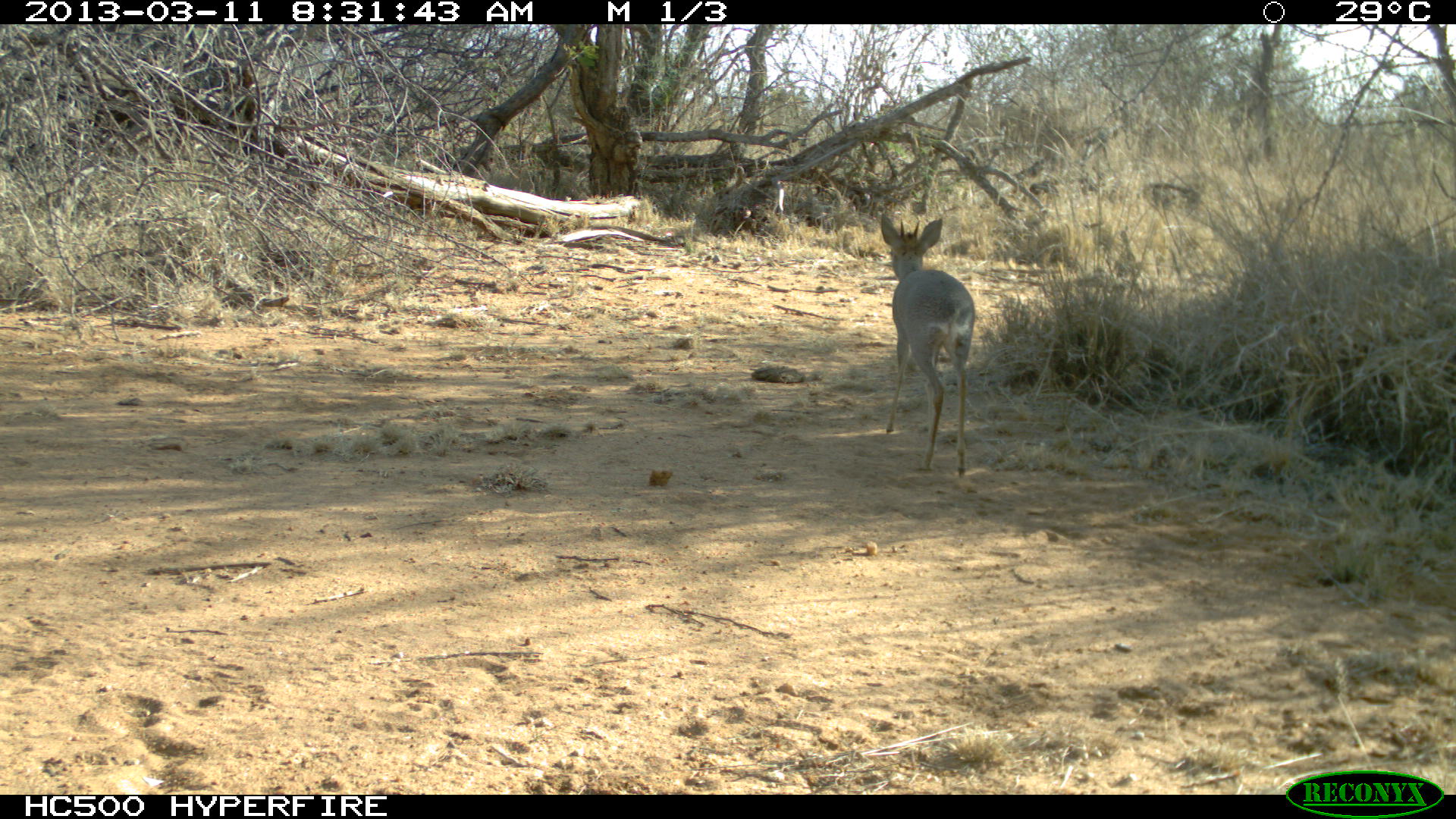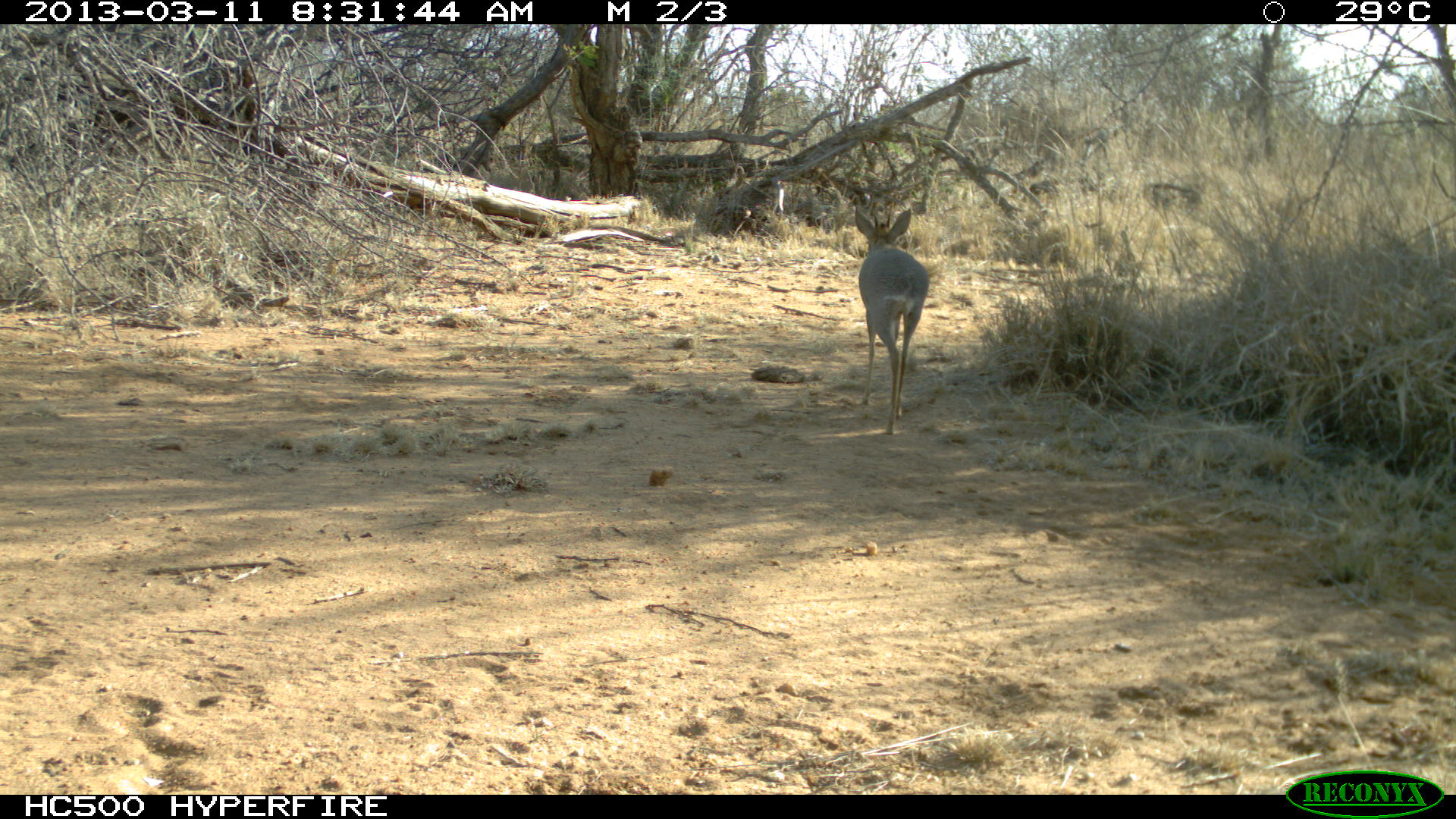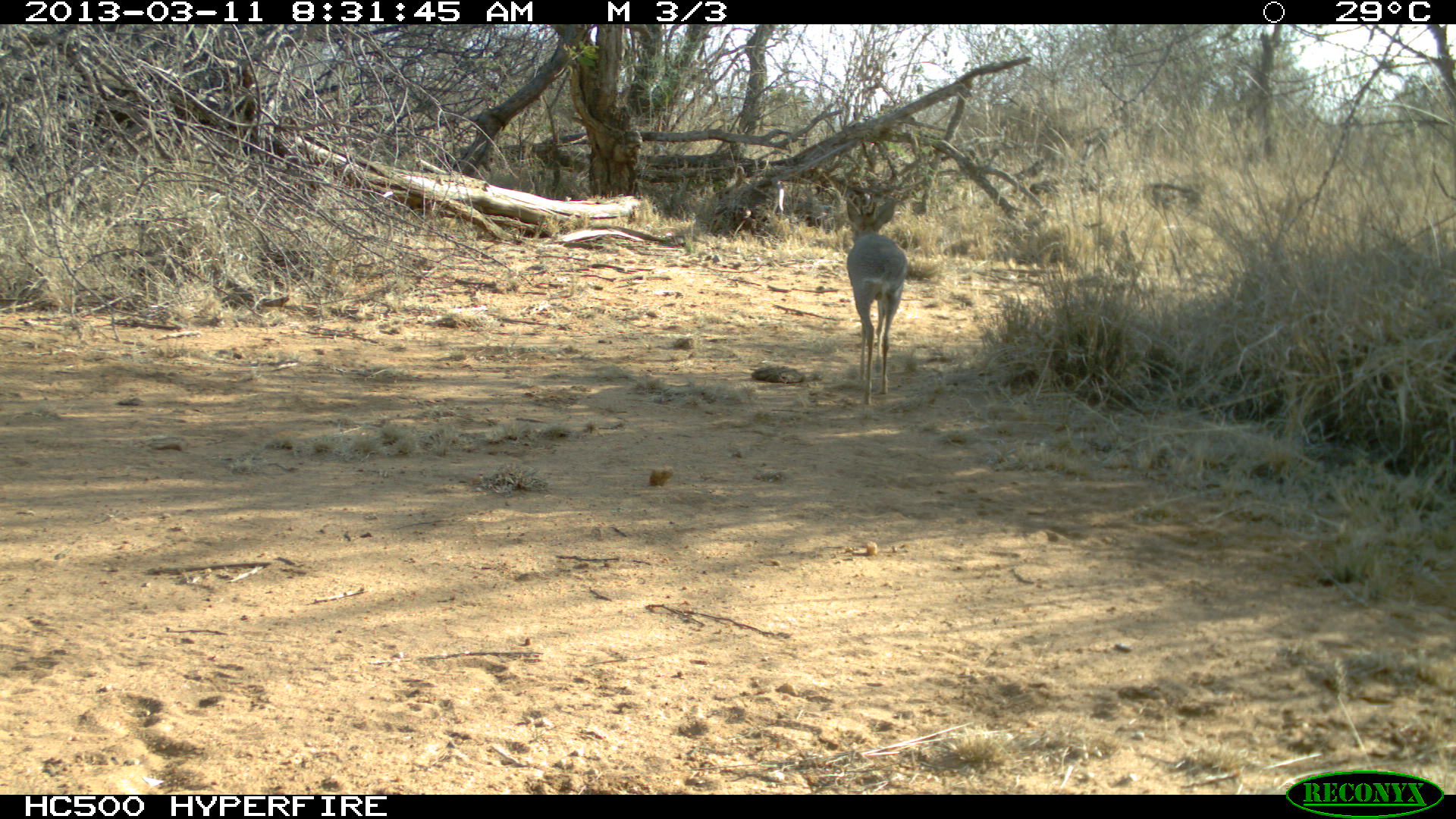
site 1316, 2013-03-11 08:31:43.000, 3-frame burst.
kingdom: Animalia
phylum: Chordata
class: Mammalia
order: Artiodactyla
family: Bovidae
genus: Madoqua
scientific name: Madoqua guentheri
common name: günther's dik-dik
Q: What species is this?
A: Madoqua guentheri (günther's dik-dik).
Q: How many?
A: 1.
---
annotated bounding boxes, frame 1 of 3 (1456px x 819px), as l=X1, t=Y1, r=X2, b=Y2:
madoqua guentheri: l=878, t=211, r=975, b=477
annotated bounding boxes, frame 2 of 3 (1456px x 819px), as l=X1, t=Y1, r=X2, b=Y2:
madoqua guentheri: l=853, t=206, r=929, b=434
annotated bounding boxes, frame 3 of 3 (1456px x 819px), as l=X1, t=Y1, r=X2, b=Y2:
madoqua guentheri: l=845, t=197, r=907, b=406